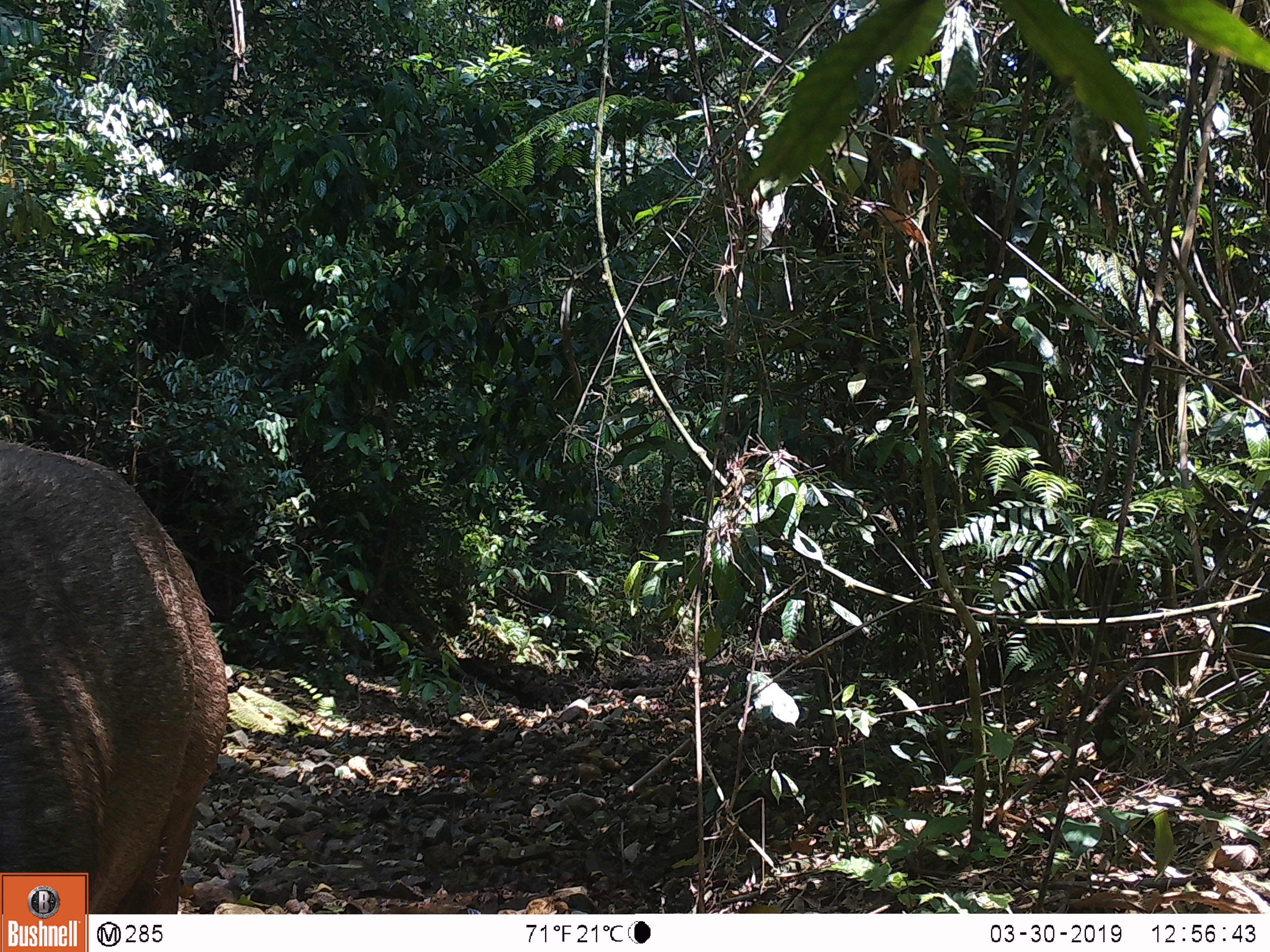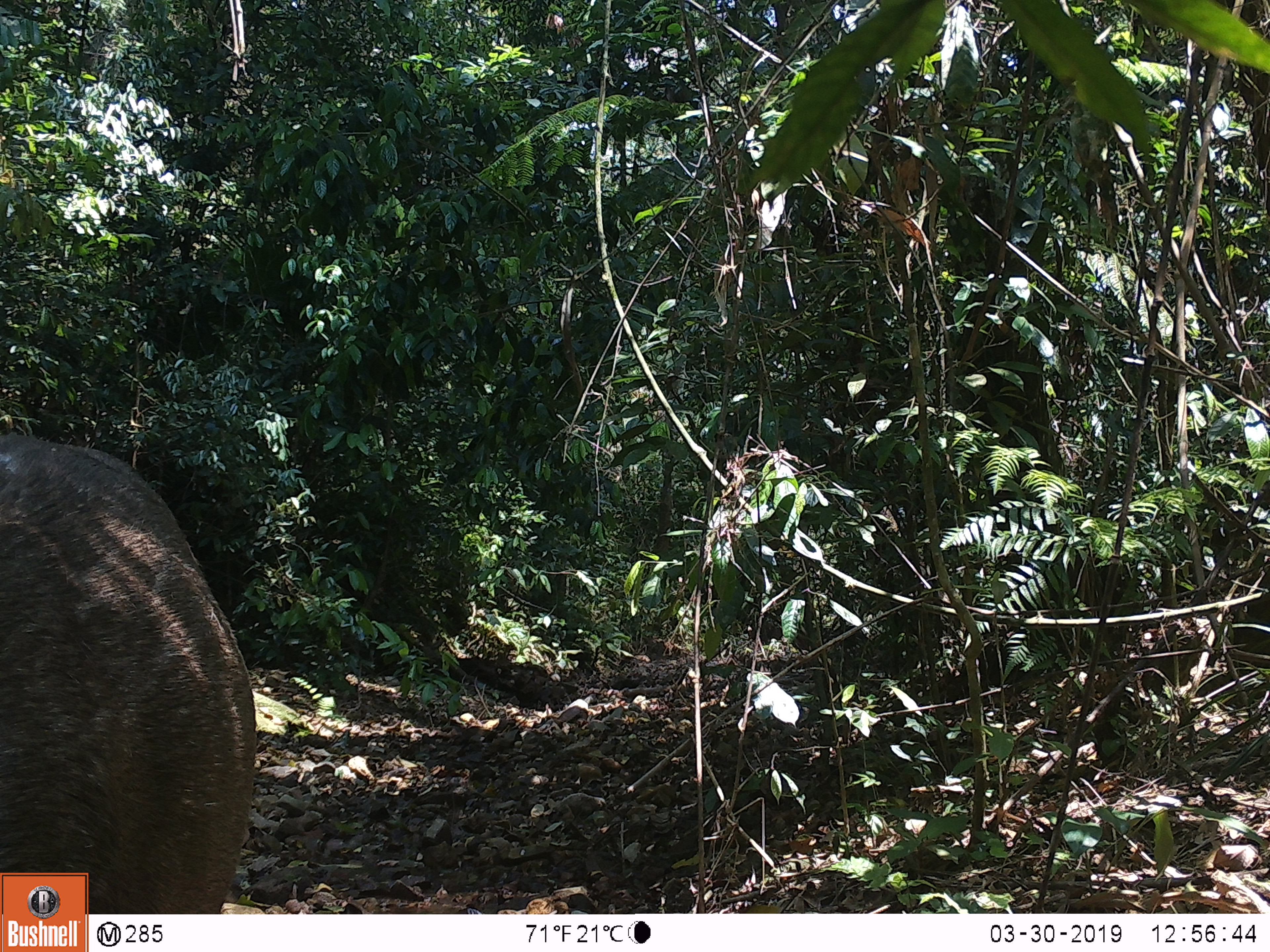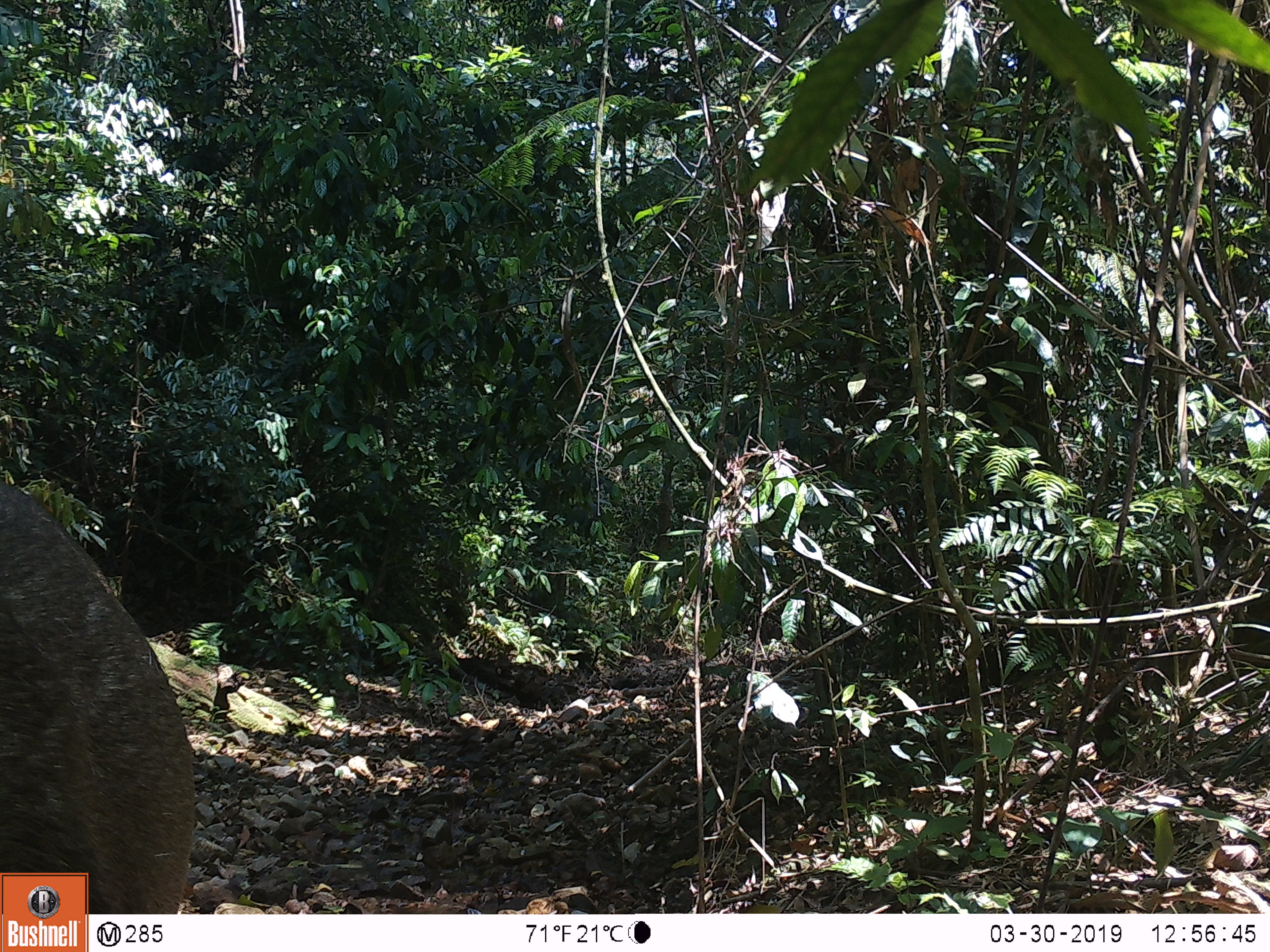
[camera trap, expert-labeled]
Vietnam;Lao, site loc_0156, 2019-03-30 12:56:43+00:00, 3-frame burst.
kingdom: Animalia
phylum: Chordata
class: Mammalia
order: Artiodactyla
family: Cervidae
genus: Rusa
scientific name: Rusa unicolor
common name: sambar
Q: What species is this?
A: Sambar (Rusa unicolor).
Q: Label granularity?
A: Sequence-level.